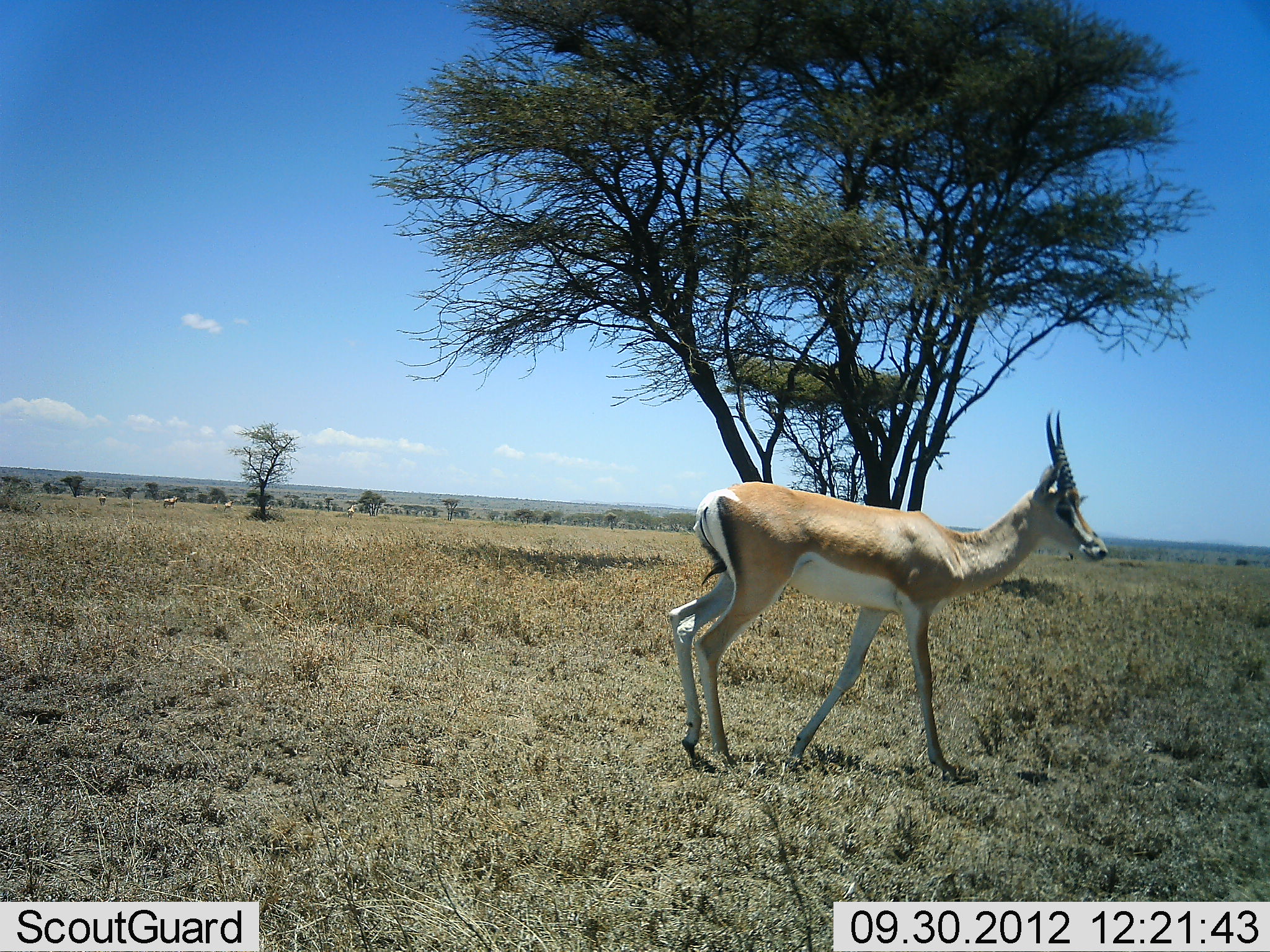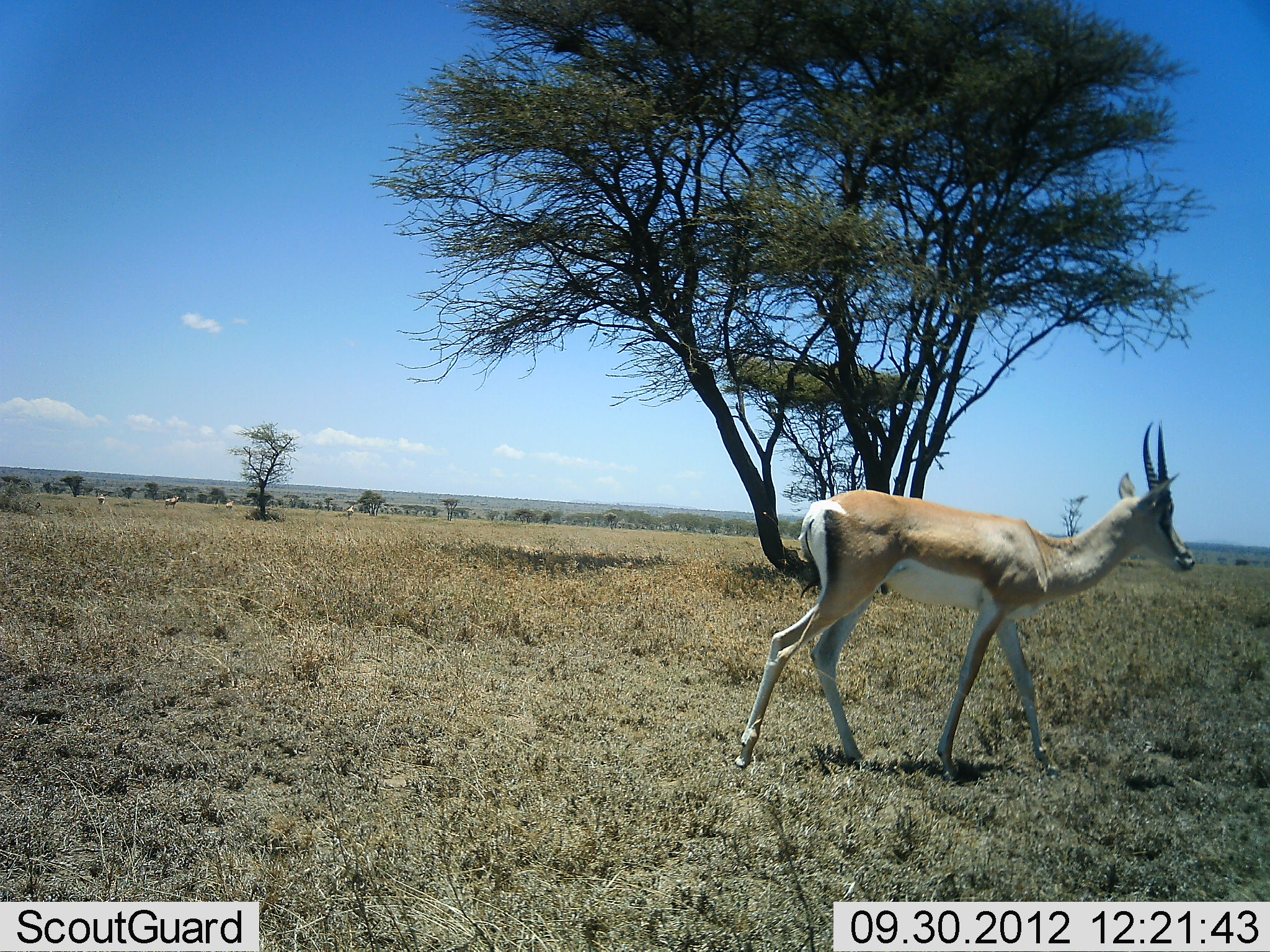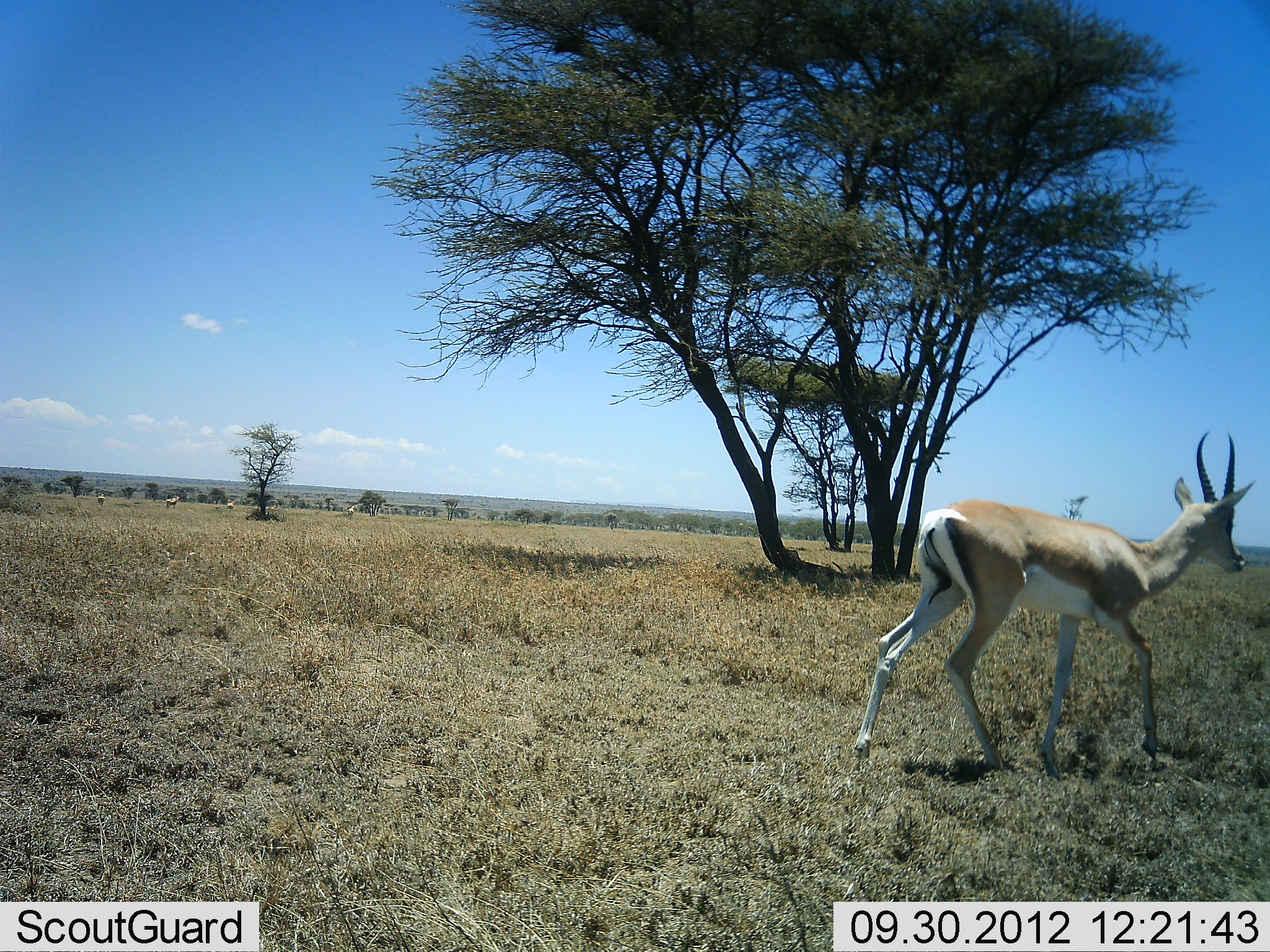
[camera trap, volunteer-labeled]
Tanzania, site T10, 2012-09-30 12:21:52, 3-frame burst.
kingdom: Animalia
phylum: Chordata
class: Mammalia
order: Artiodactyla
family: Bovidae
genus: Nanger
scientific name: Nanger granti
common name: grant's gazelle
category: gazellegrants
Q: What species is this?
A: Gazellegrants (grant's gazelle) (Nanger granti).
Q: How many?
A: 1.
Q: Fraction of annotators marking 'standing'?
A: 27%.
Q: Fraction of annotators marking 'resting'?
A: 0%.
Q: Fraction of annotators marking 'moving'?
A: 91%.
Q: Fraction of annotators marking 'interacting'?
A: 0%.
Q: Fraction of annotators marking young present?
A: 0%.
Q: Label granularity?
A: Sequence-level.